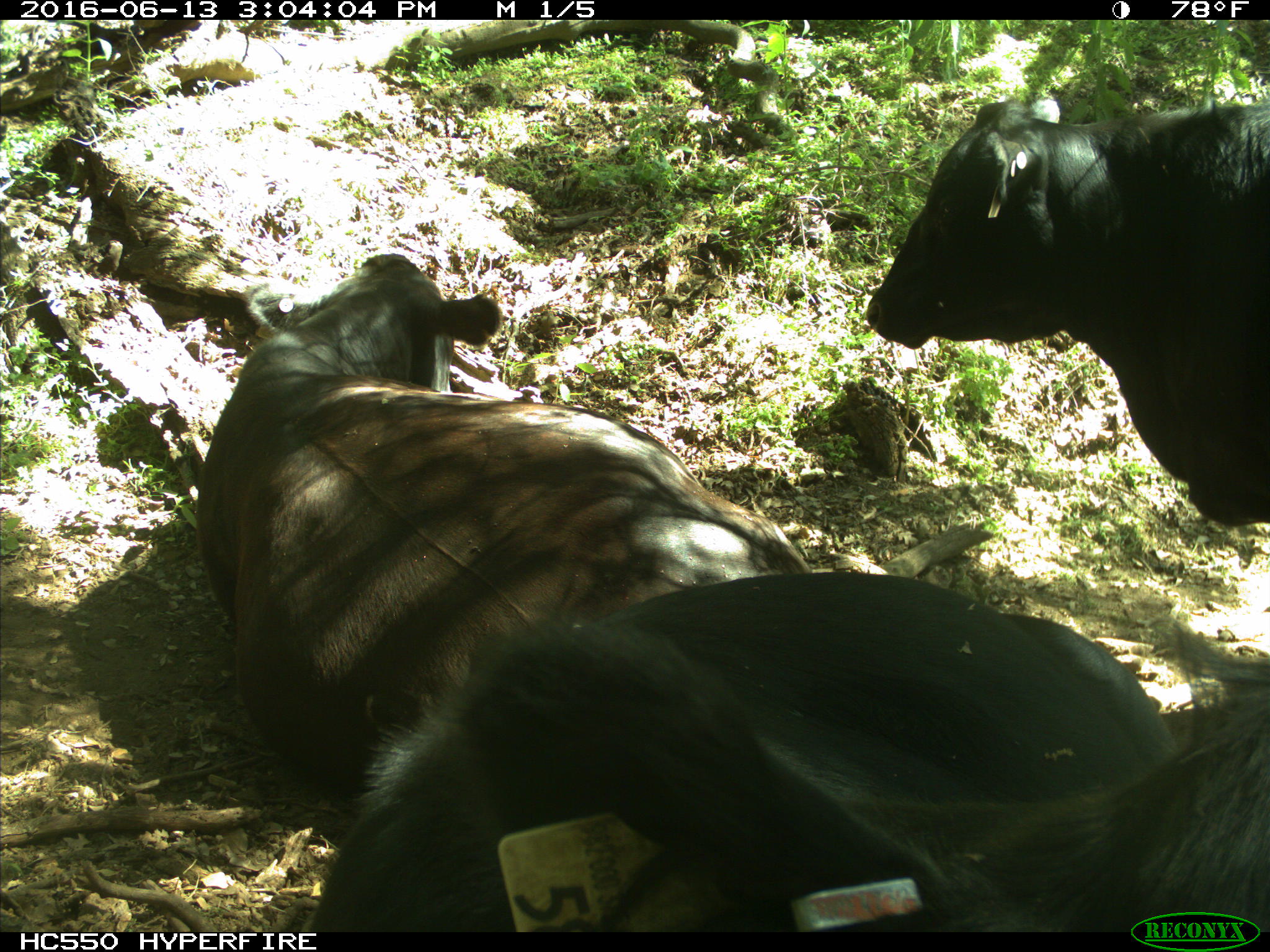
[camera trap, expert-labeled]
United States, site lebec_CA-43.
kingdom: Animalia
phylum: Chordata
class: Mammalia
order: Artiodactyla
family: Bovidae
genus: Bos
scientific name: Bos taurus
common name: domestic cow